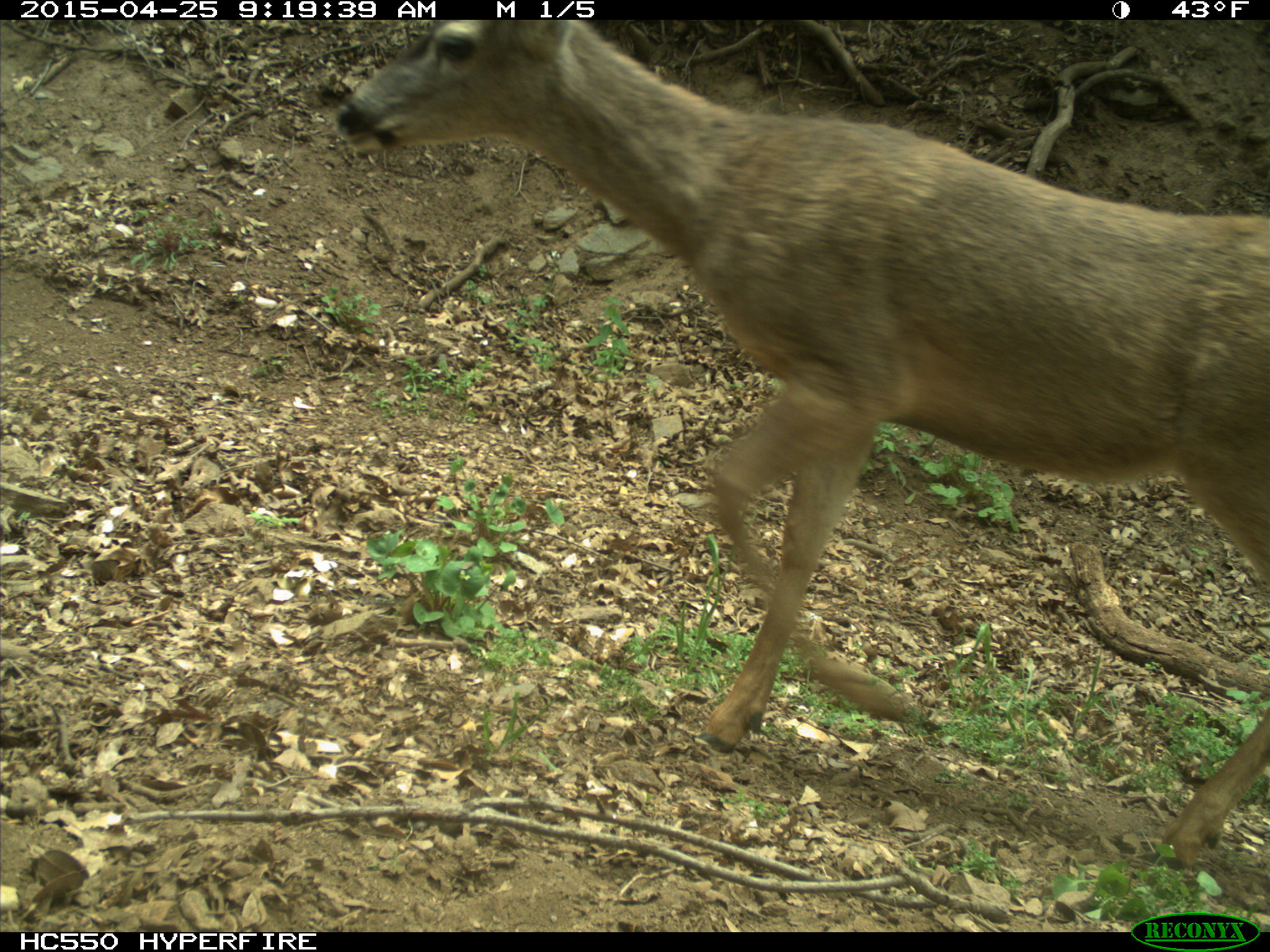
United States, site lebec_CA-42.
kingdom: Animalia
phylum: Chordata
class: Mammalia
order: Artiodactyla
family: Cervidae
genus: Odocoileus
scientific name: Odocoileus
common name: deer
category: unidentified deer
Unidentified deer (deer) (Odocoileus).